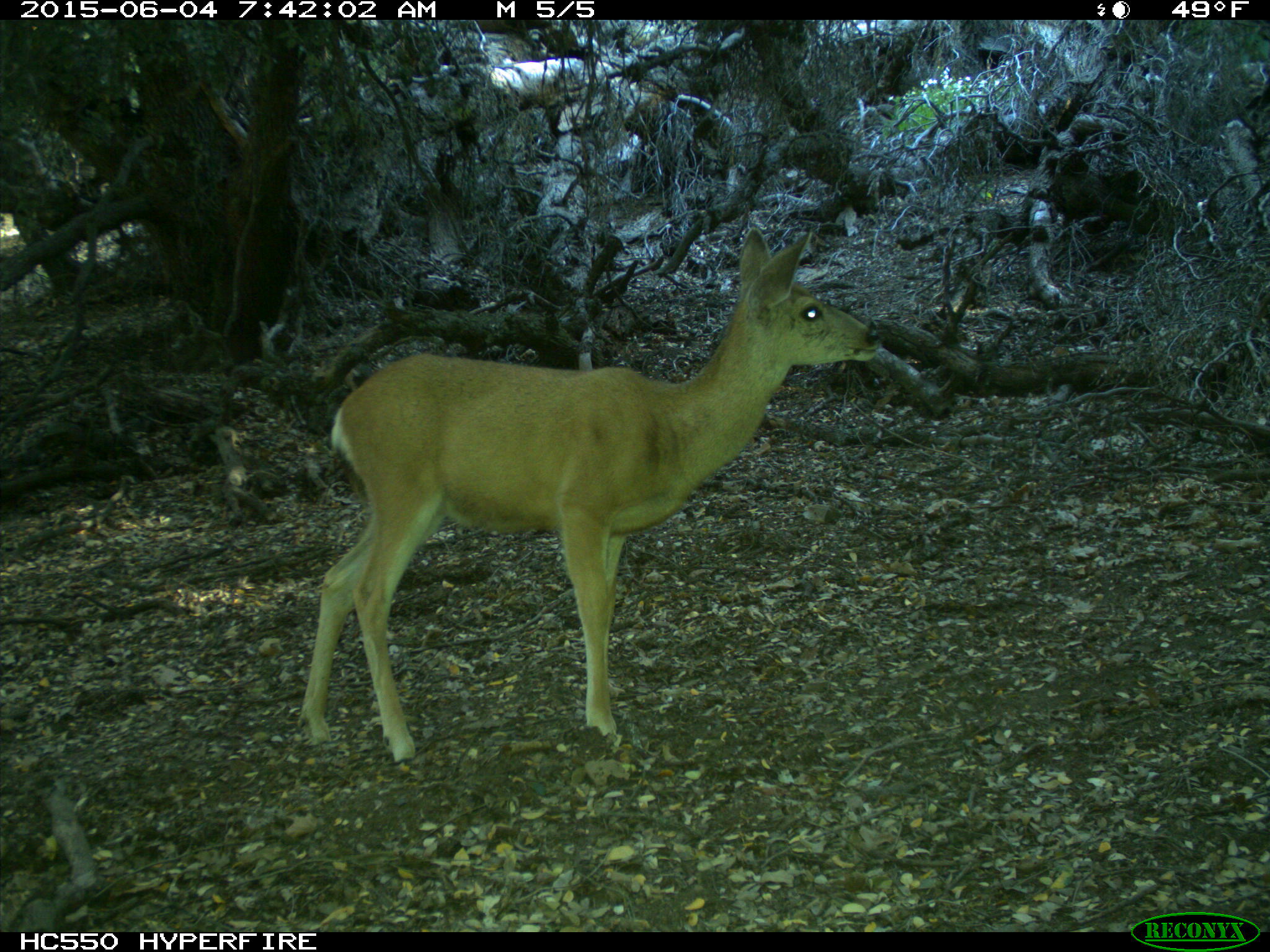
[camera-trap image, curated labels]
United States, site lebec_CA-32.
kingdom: Animalia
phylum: Chordata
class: Mammalia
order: Artiodactyla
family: Cervidae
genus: Odocoileus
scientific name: Odocoileus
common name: deer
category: unidentified deer